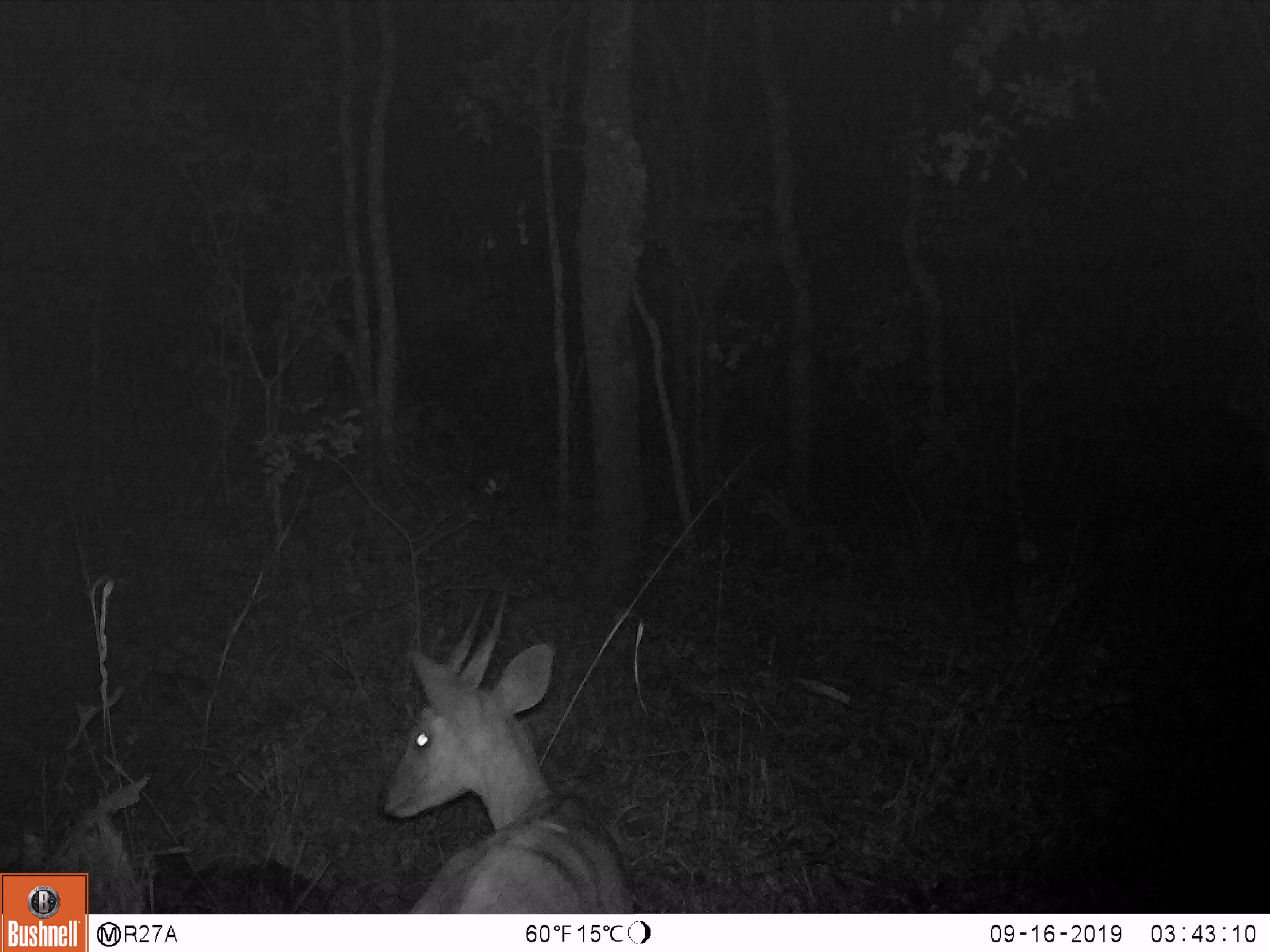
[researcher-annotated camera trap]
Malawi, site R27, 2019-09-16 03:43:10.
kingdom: Animalia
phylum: Chordata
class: Mammalia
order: Artiodactyla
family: Bovidae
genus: Tragelaphus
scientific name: Tragelaphus sylvaticus sylvaticus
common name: cape bushbuck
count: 1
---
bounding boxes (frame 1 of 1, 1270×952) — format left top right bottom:
cape bushbuck: 381 577 628 902